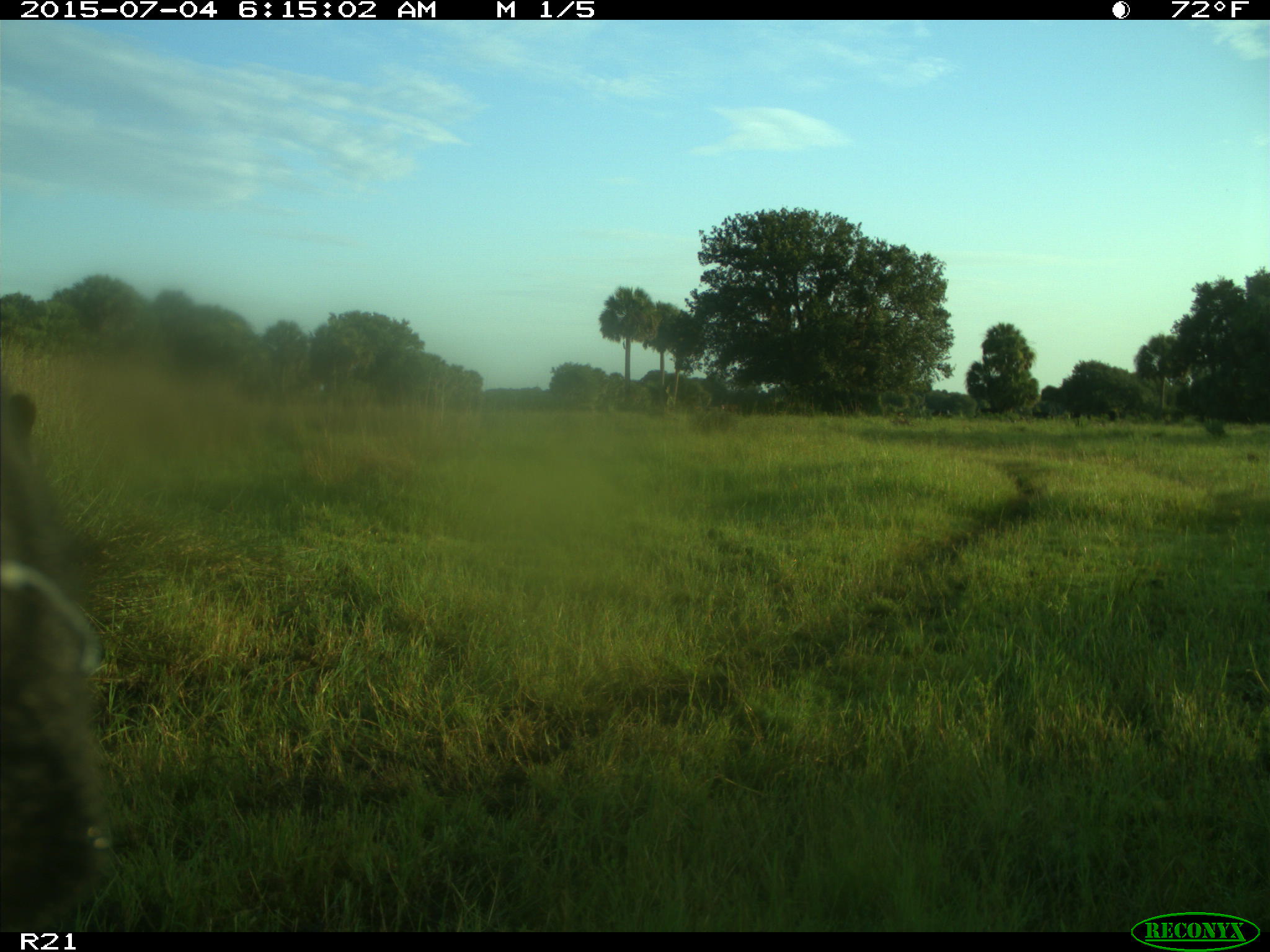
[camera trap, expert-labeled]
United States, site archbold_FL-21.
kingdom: Animalia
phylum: Chordata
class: Mammalia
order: Artiodactyla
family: Bovidae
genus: Bos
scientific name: Bos taurus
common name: domestic cow